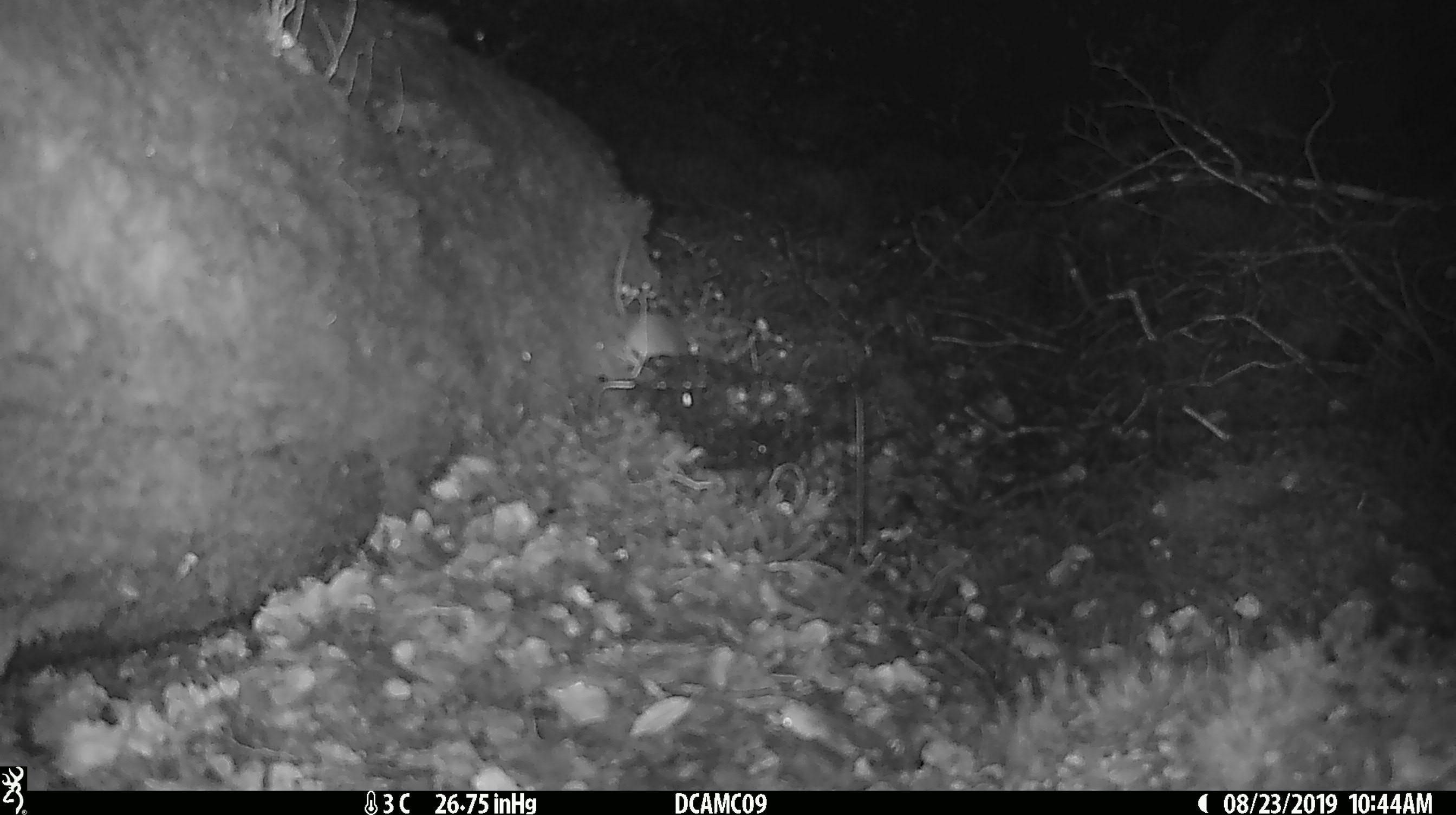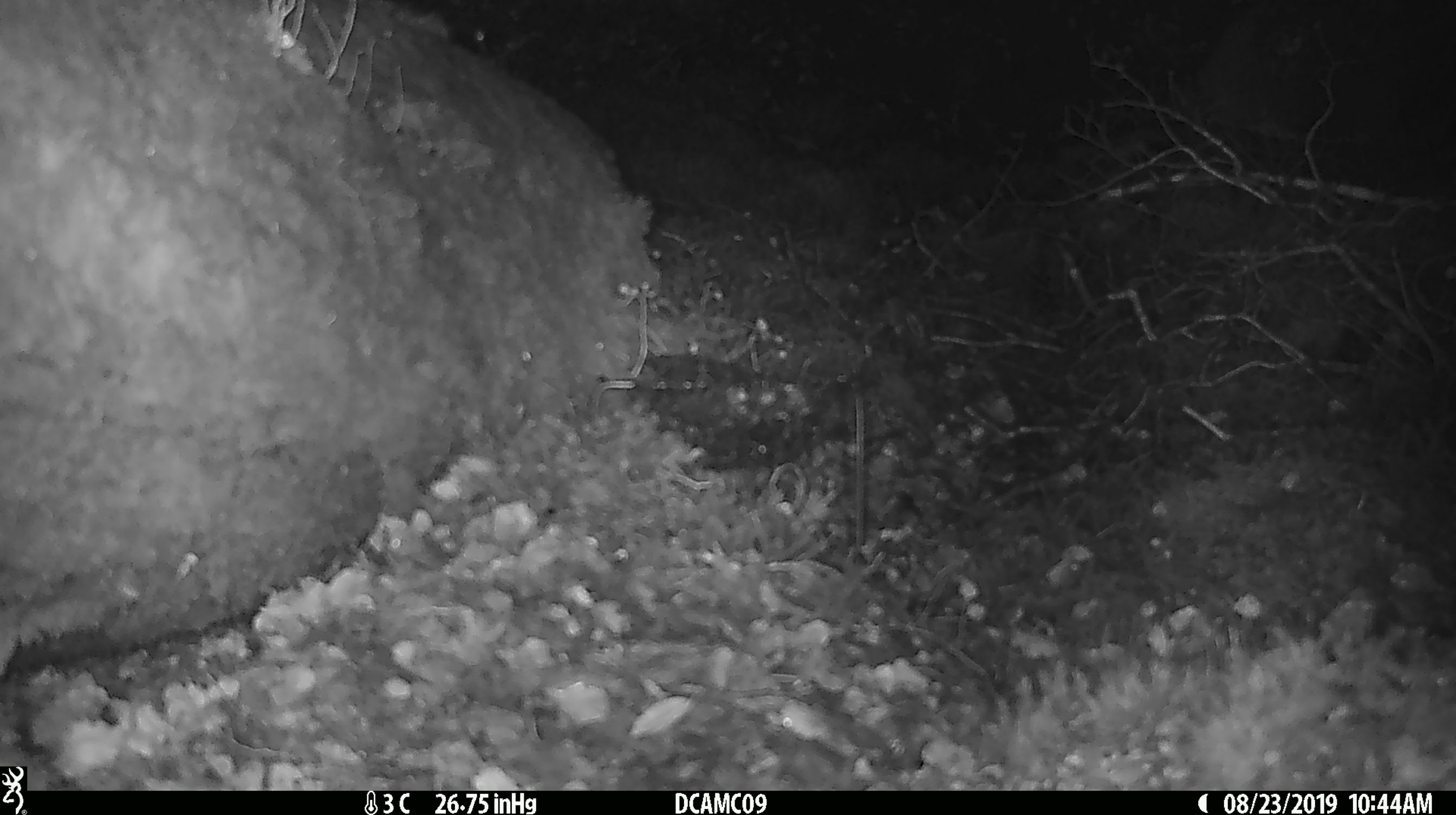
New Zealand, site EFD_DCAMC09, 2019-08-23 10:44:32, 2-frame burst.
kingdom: Animalia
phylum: Chordata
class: Mammalia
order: Rodentia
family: Muridae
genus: Mus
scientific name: Mus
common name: mouse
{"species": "mouse (Mus)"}